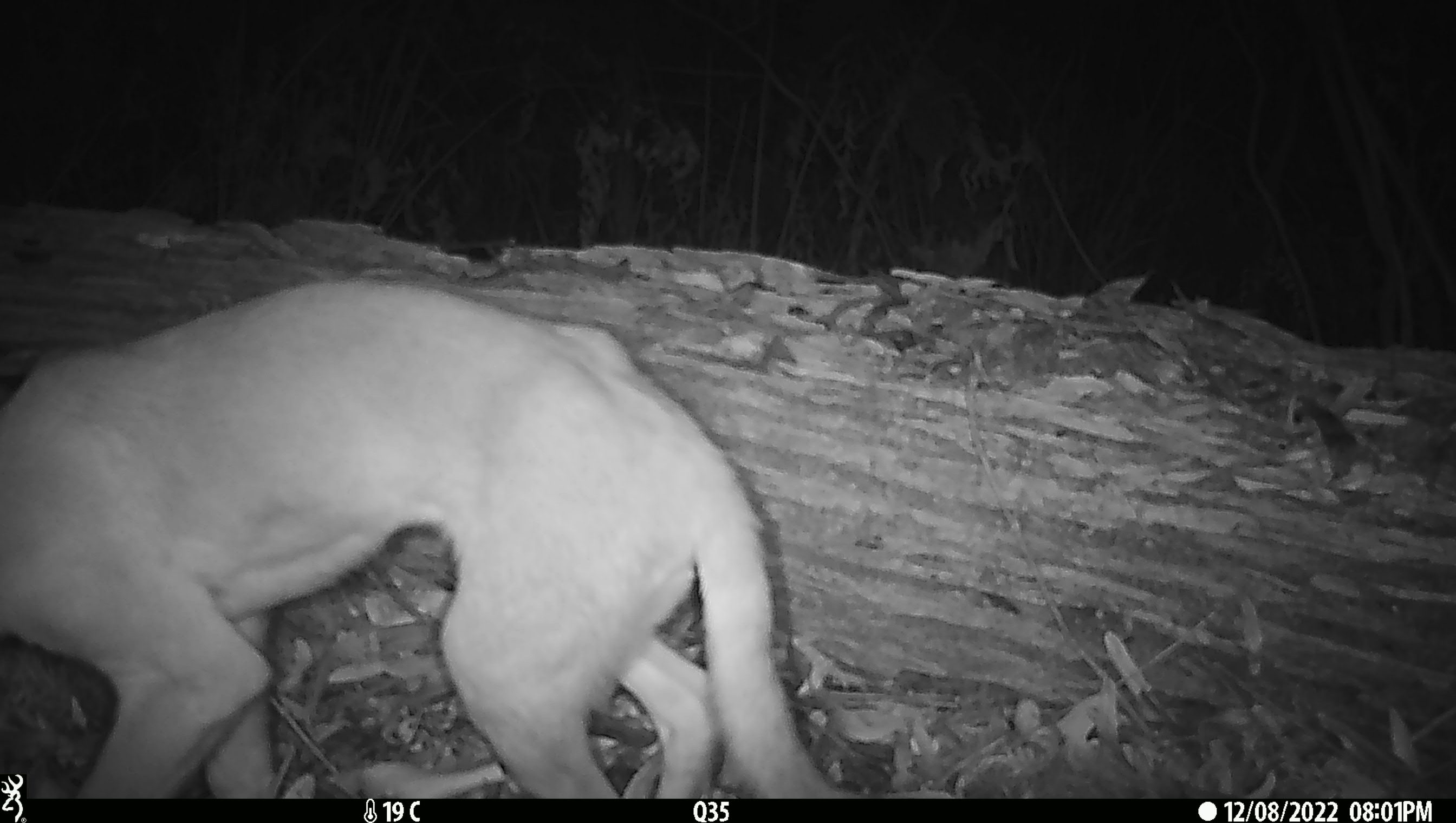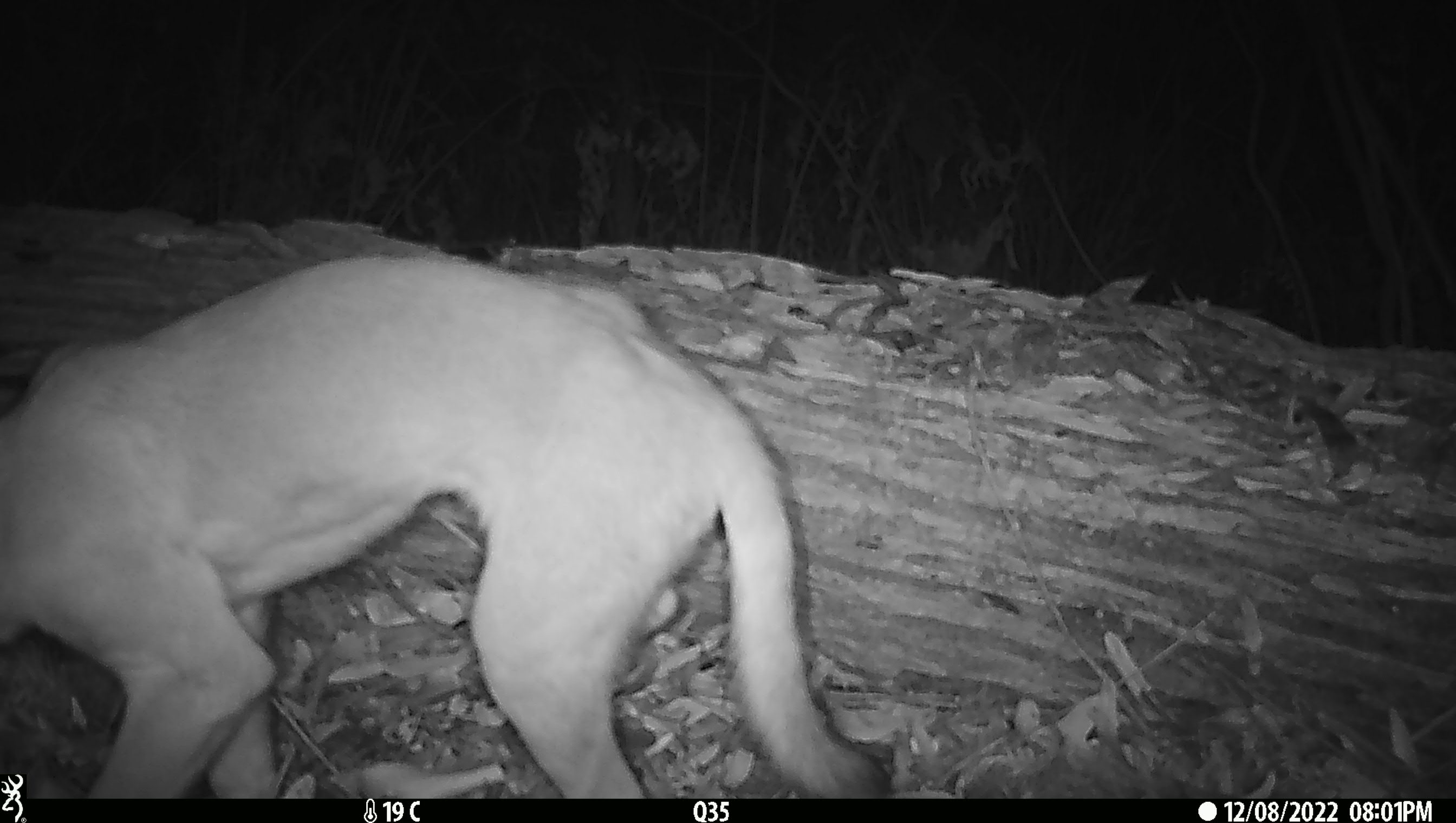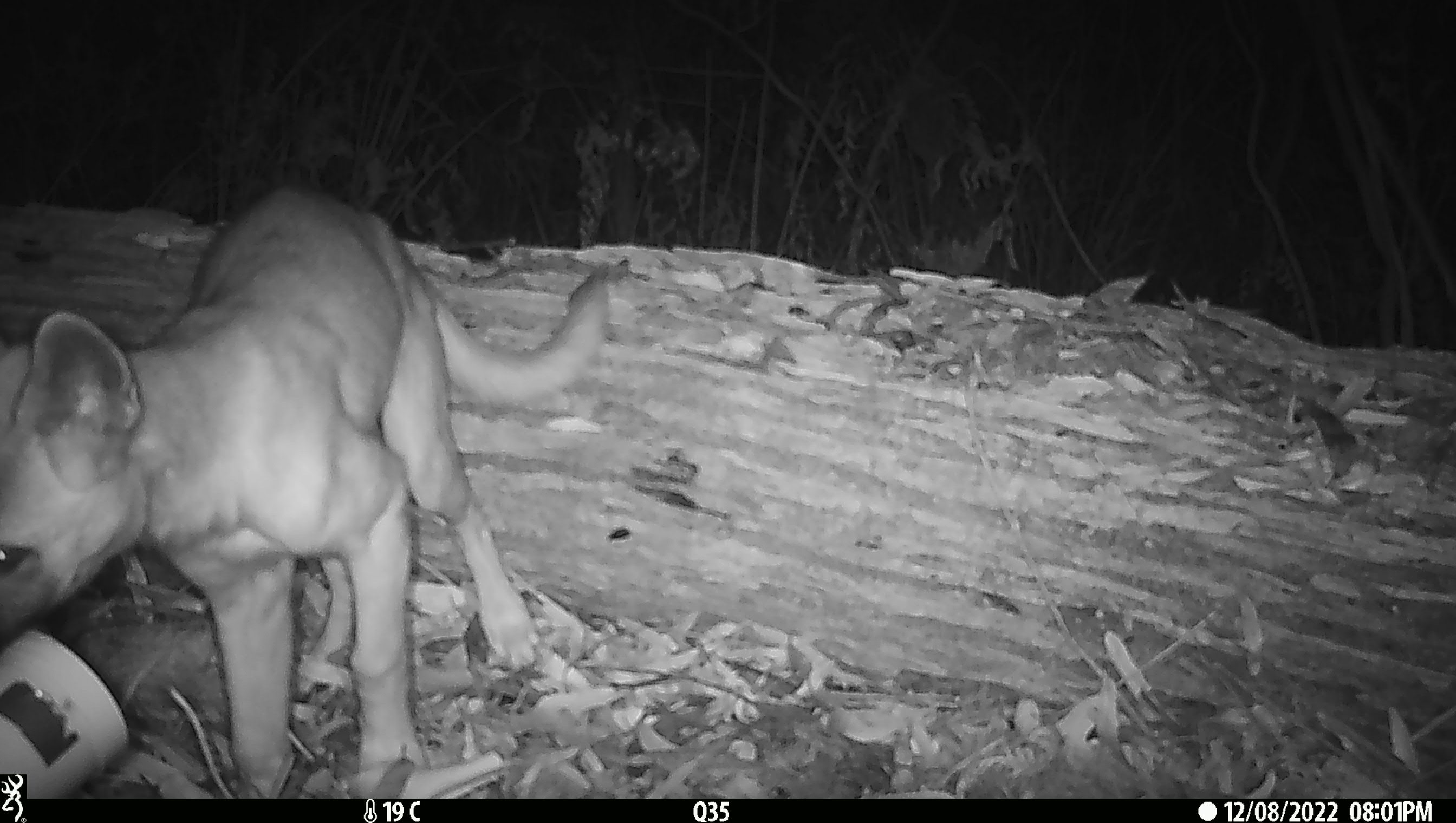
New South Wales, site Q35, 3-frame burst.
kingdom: Animalia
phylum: Chordata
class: Mammalia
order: Carnivora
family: Canidae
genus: Canis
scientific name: Canis familiaris dingo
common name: dingo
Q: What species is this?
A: Dingo (Canis familiaris dingo).